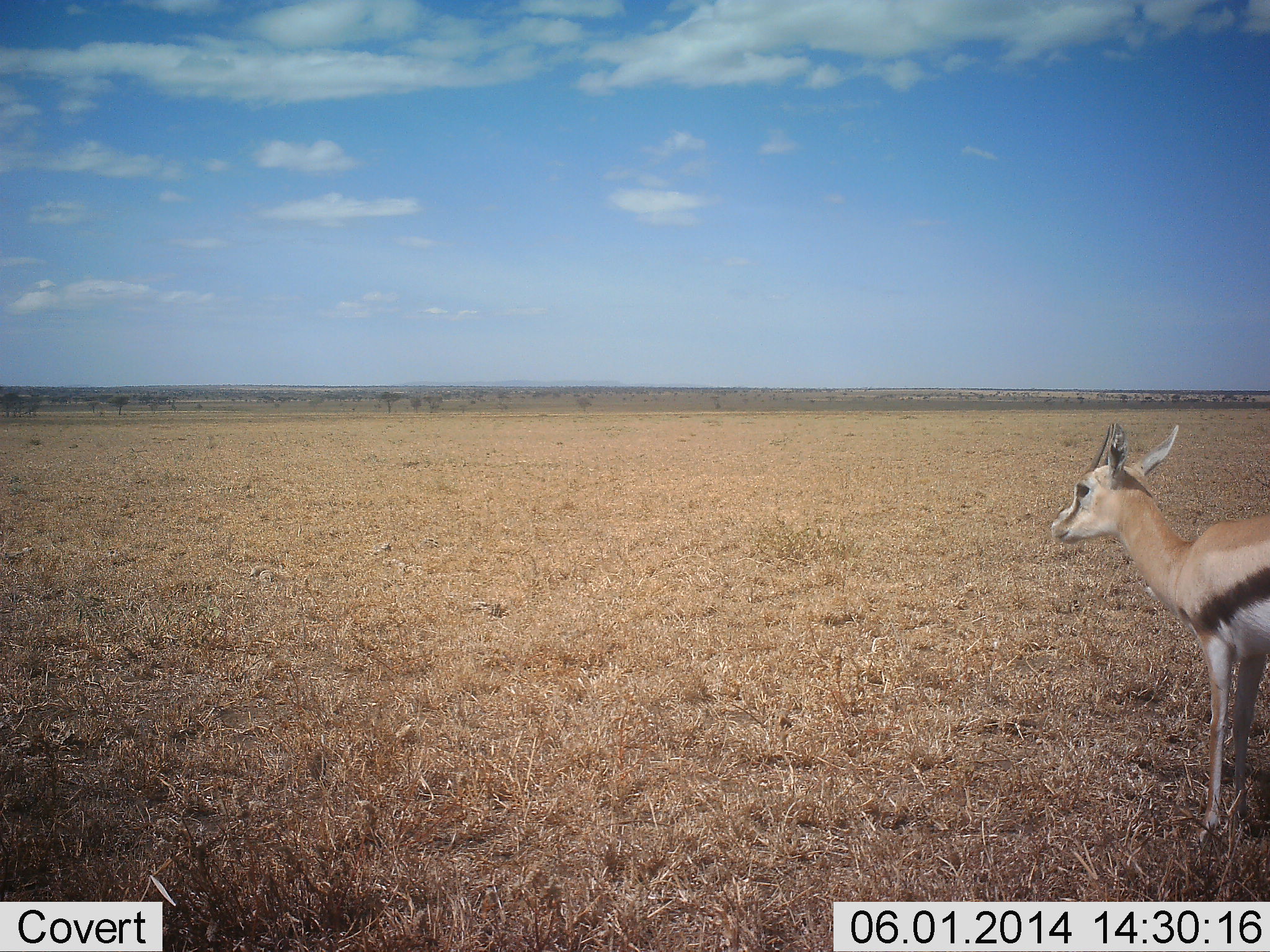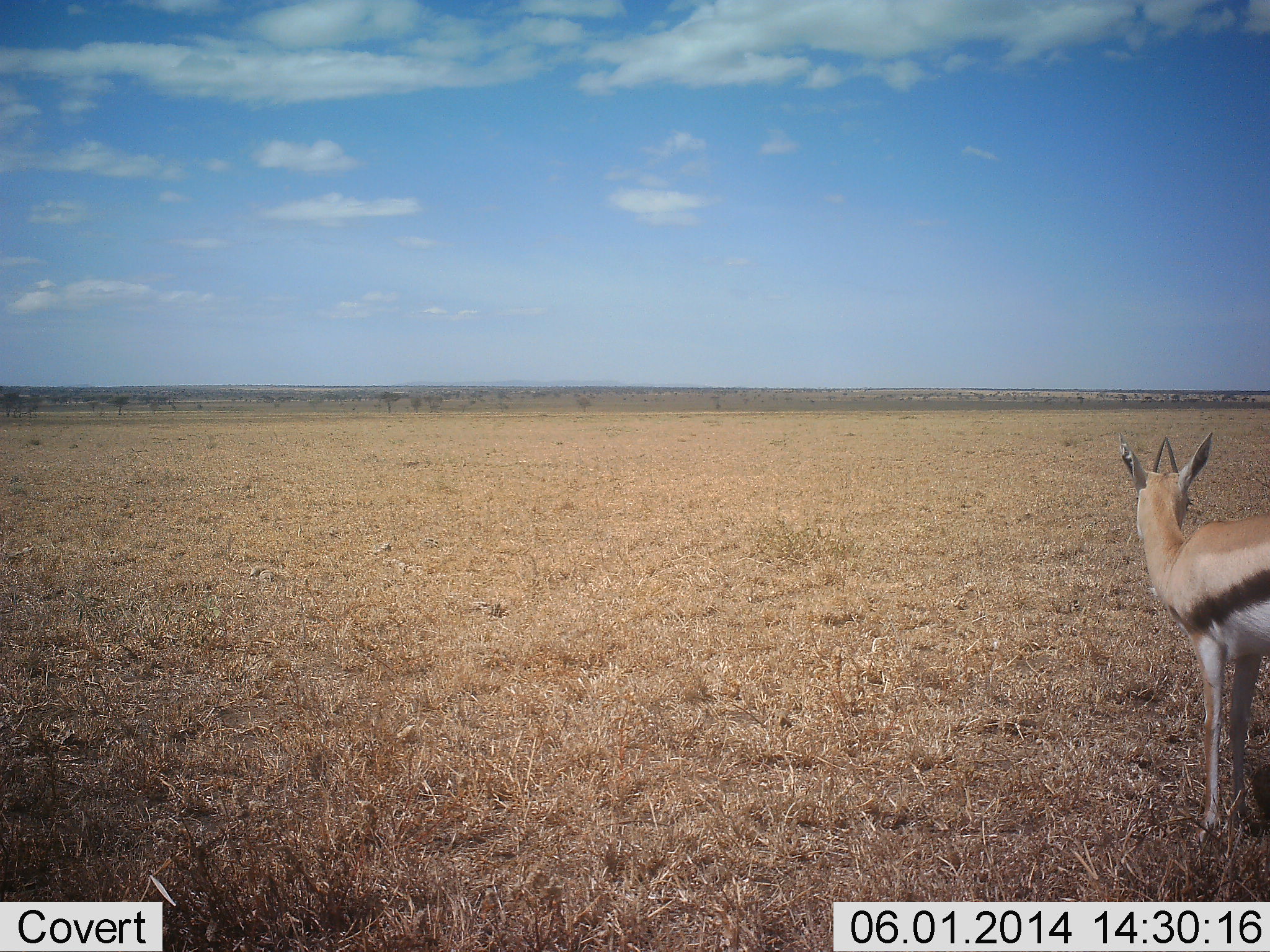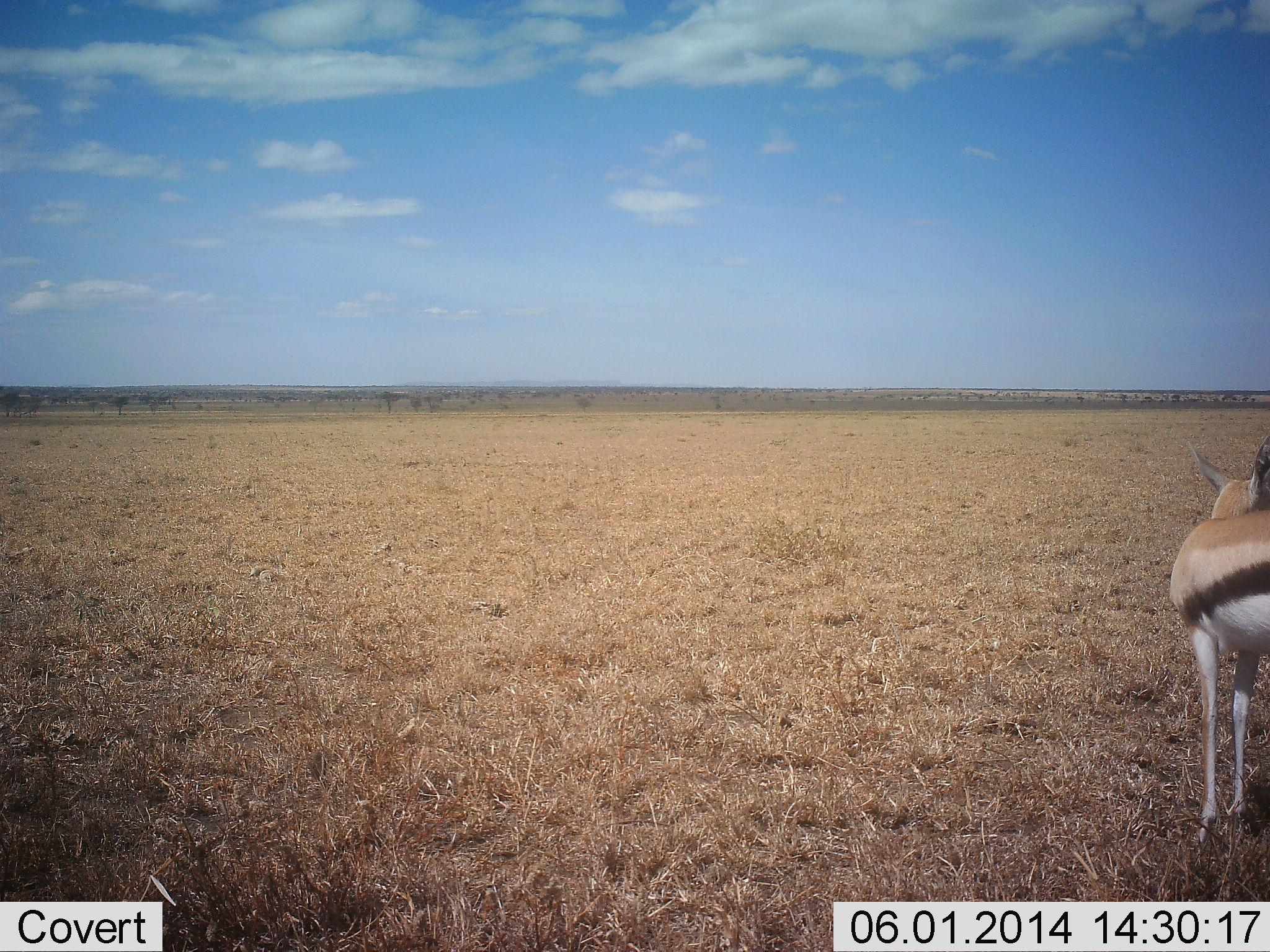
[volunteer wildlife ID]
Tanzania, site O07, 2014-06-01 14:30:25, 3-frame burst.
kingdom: Animalia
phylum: Chordata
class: Mammalia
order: Artiodactyla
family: Bovidae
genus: Eudorcas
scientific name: Eudorcas thomsonii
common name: thomson's gazelle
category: gazellethomsons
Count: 1.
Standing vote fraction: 100%.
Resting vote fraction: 0%.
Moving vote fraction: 10%.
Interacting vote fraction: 0%.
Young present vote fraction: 0%.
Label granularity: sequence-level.